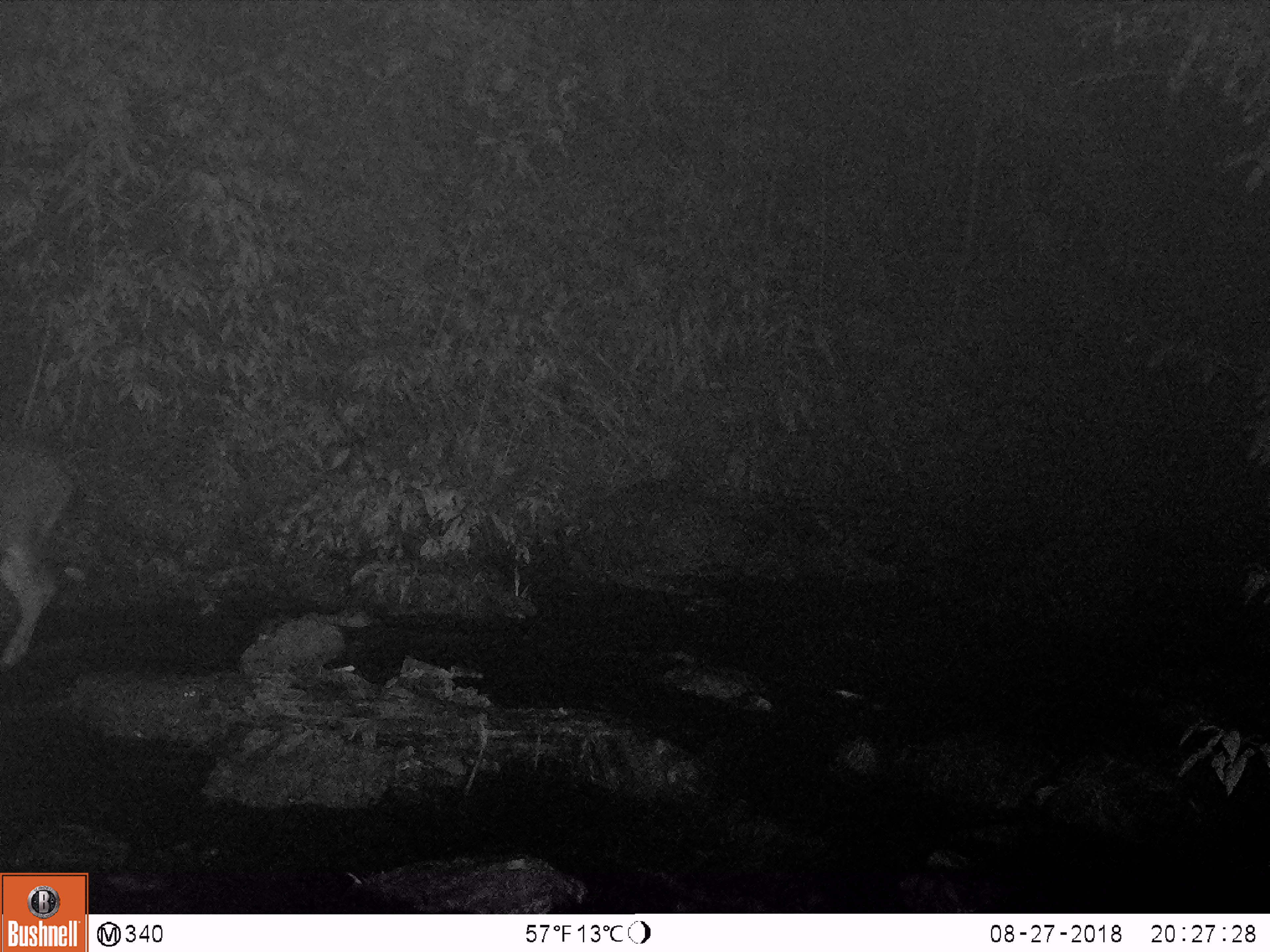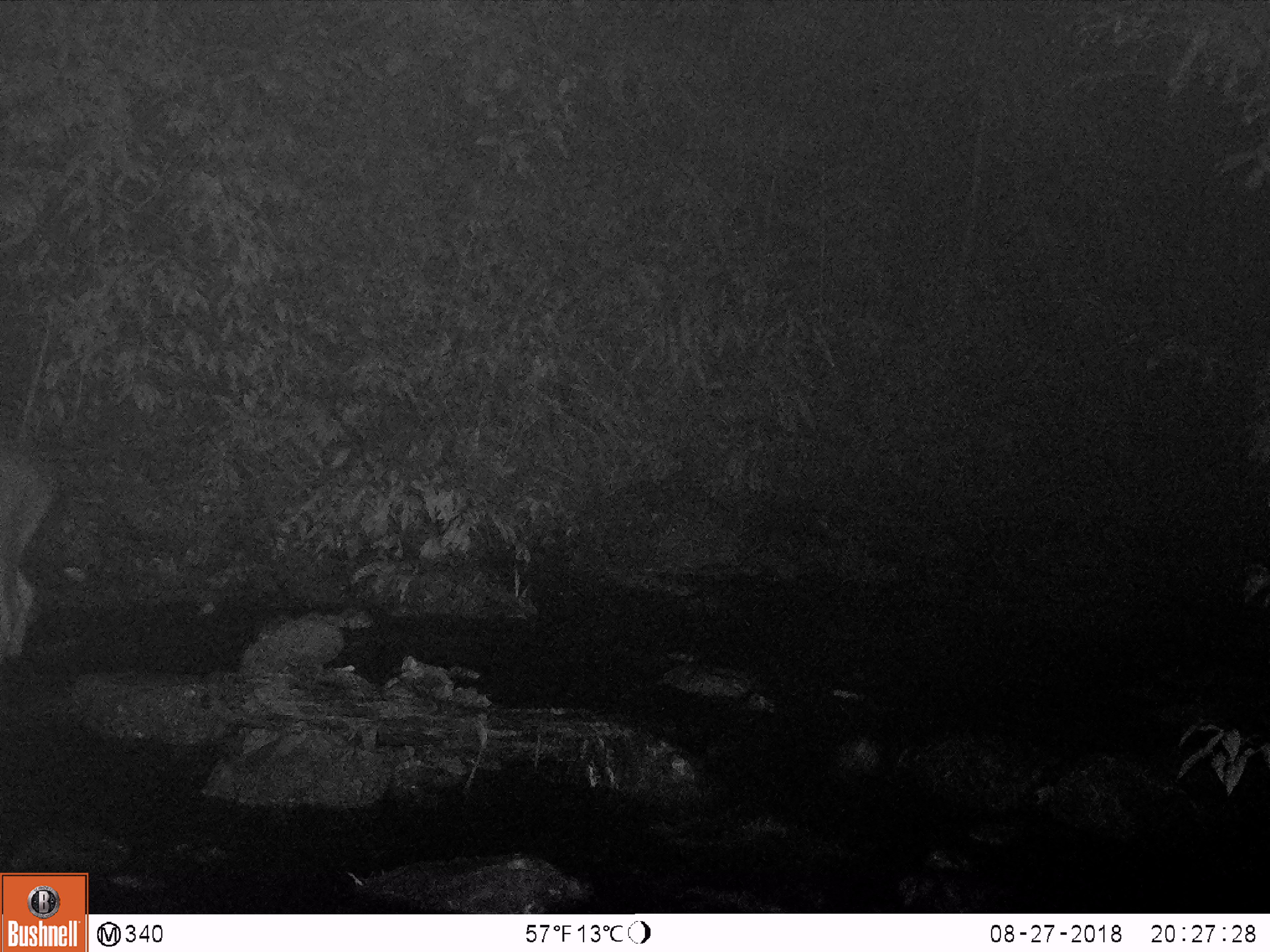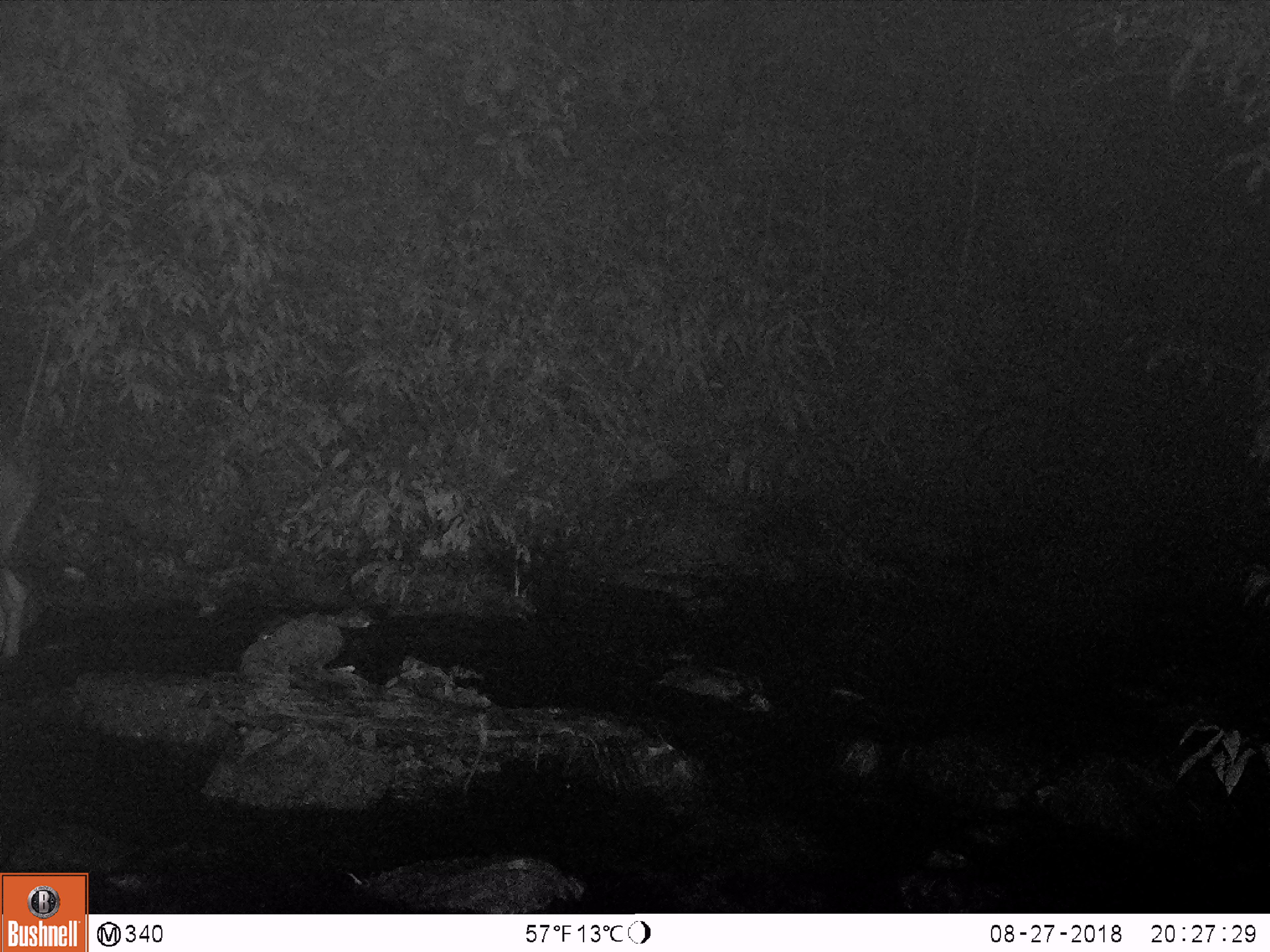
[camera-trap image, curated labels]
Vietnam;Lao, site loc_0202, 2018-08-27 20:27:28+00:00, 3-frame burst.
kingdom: Animalia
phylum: Chordata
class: Mammalia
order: Artiodactyla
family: Cervidae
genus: Rusa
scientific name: Rusa unicolor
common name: sambar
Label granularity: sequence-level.